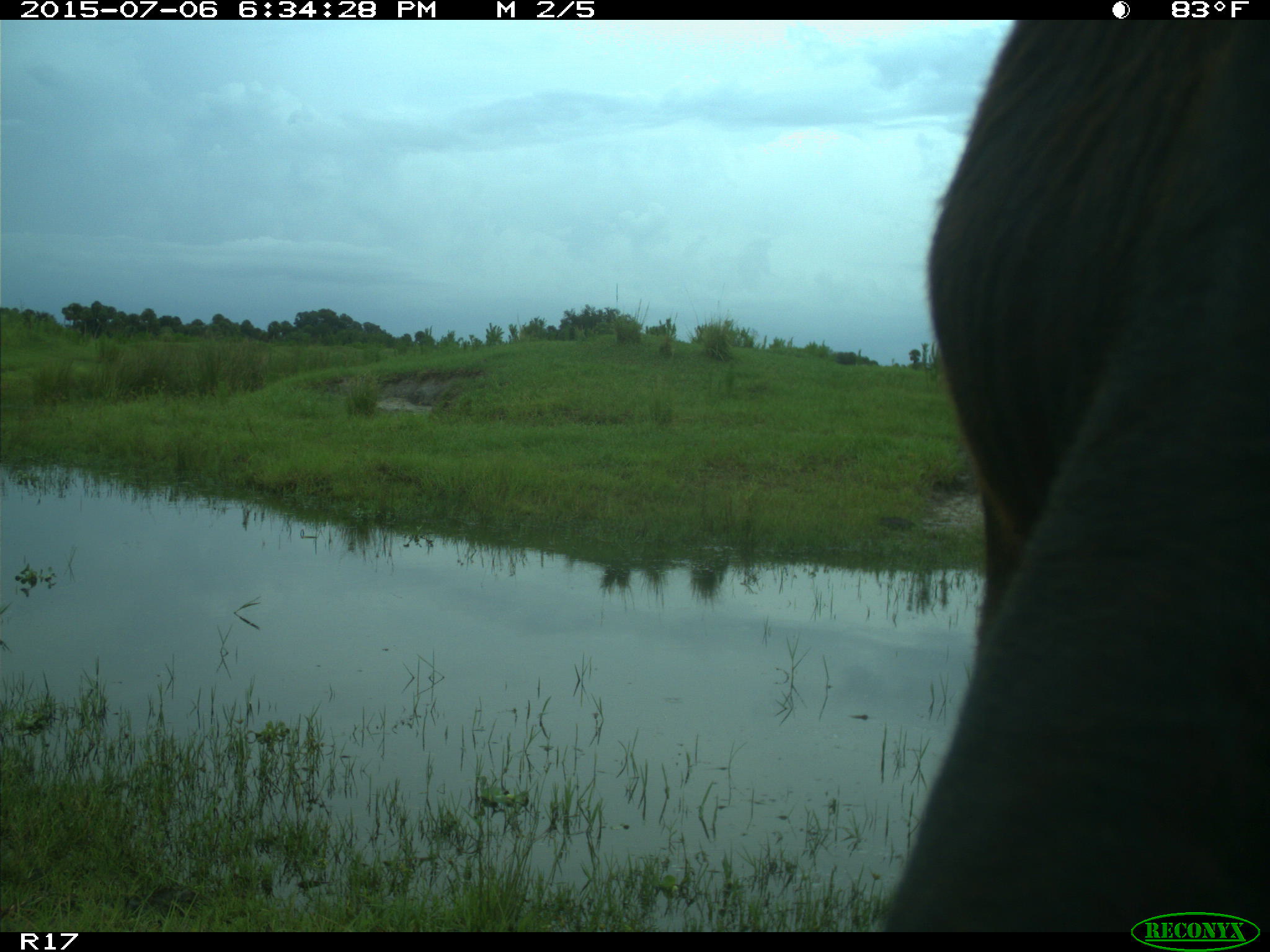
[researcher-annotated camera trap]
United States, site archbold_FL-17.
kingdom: Animalia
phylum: Chordata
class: Mammalia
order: Artiodactyla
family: Bovidae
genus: Bos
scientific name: Bos taurus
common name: domestic cow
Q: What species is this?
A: Bos taurus (domestic cow).